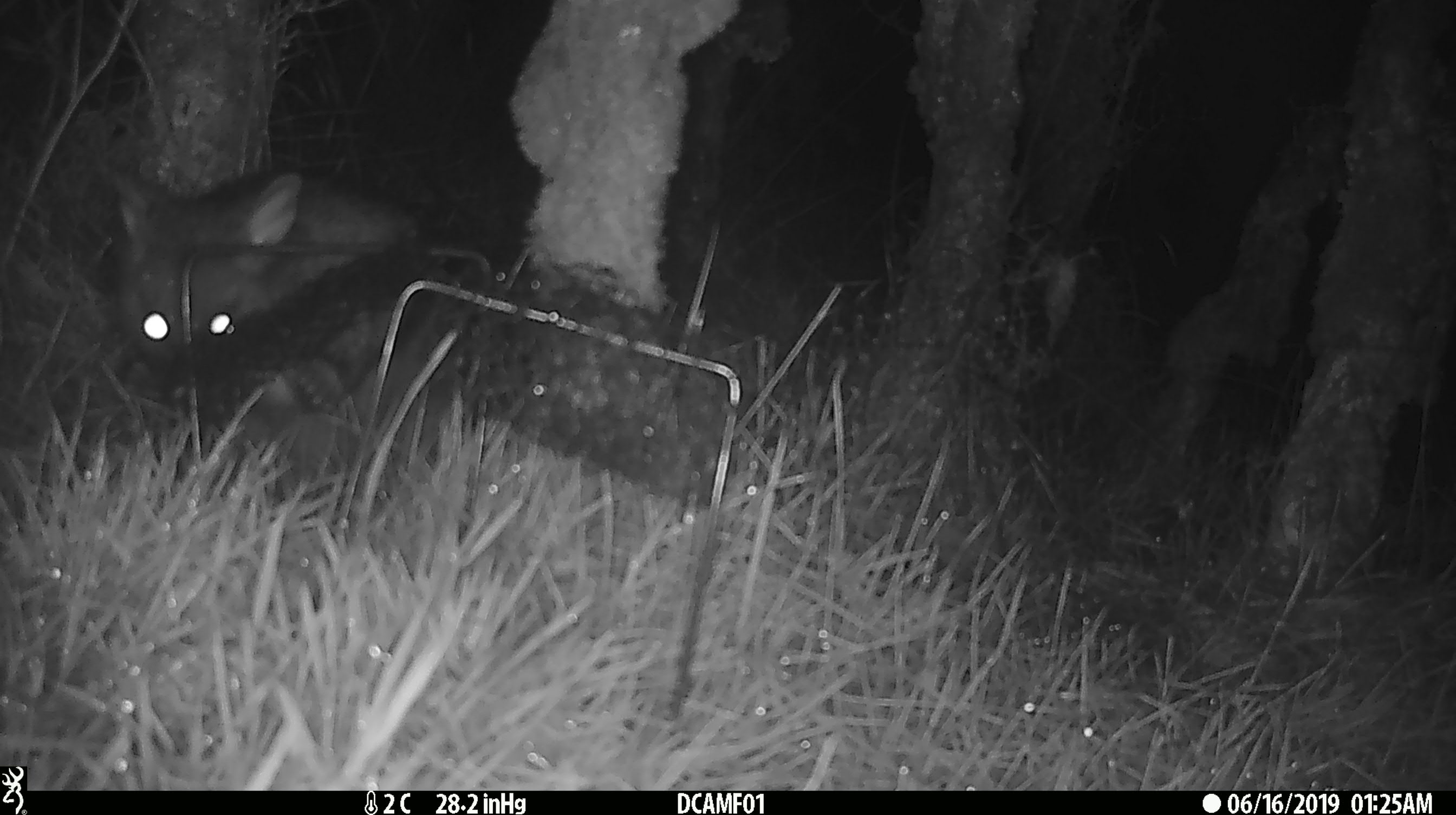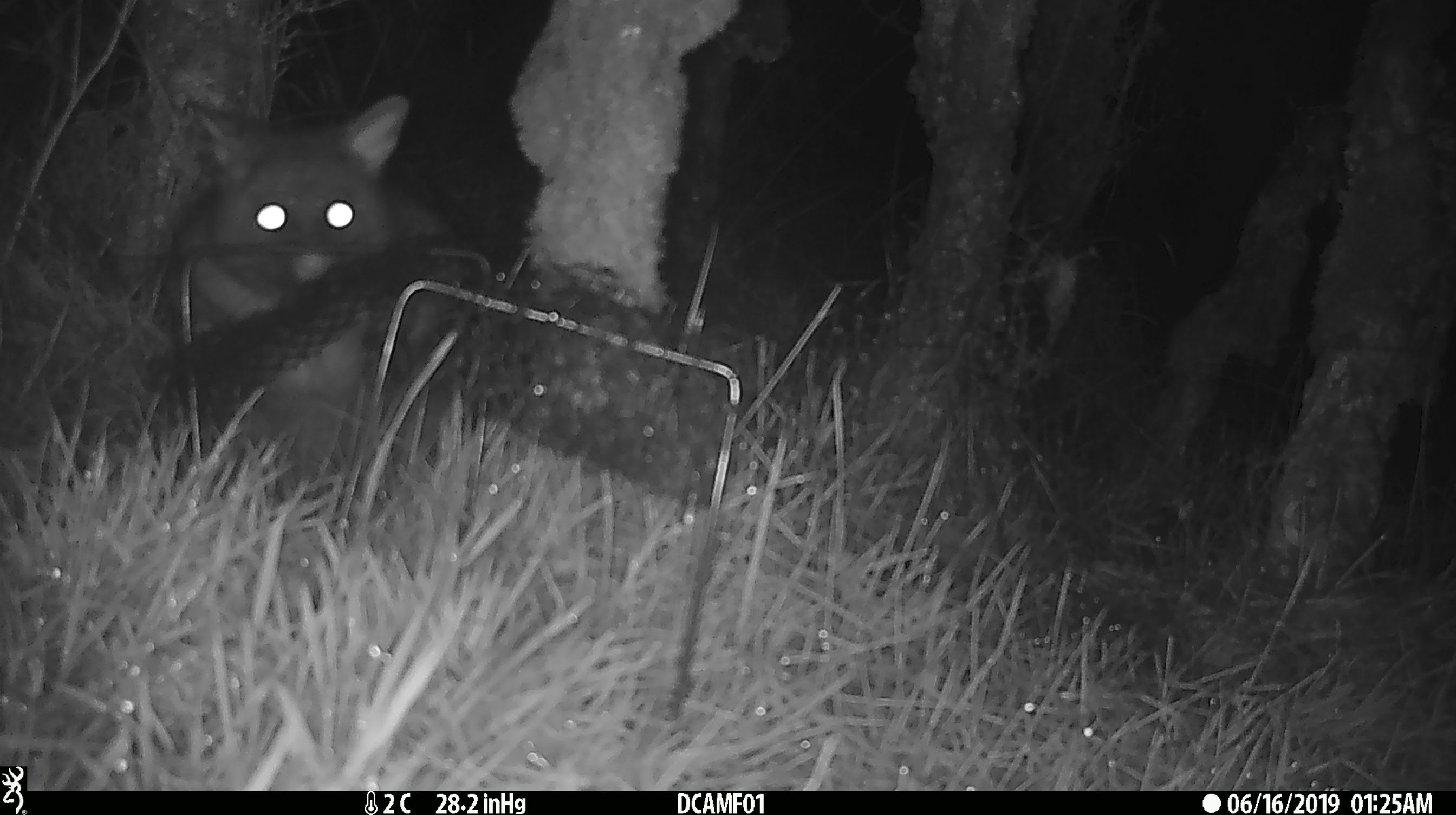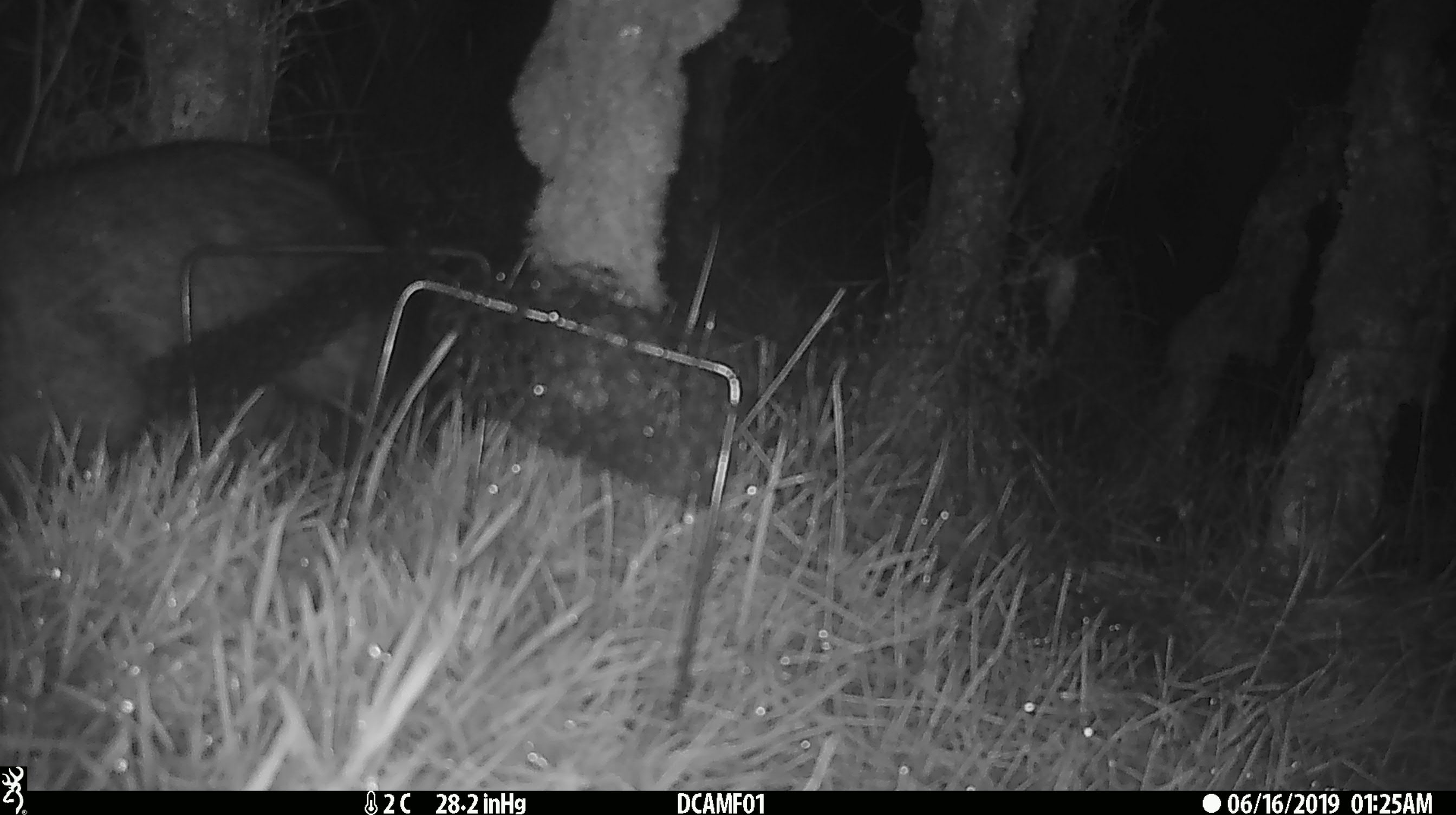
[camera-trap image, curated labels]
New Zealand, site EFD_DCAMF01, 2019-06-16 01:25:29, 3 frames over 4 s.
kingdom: Animalia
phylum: Chordata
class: Mammalia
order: Diprotodontia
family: Phalangeridae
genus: Trichosurus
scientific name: Trichosurus vulpecula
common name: common brushtail possum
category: possum